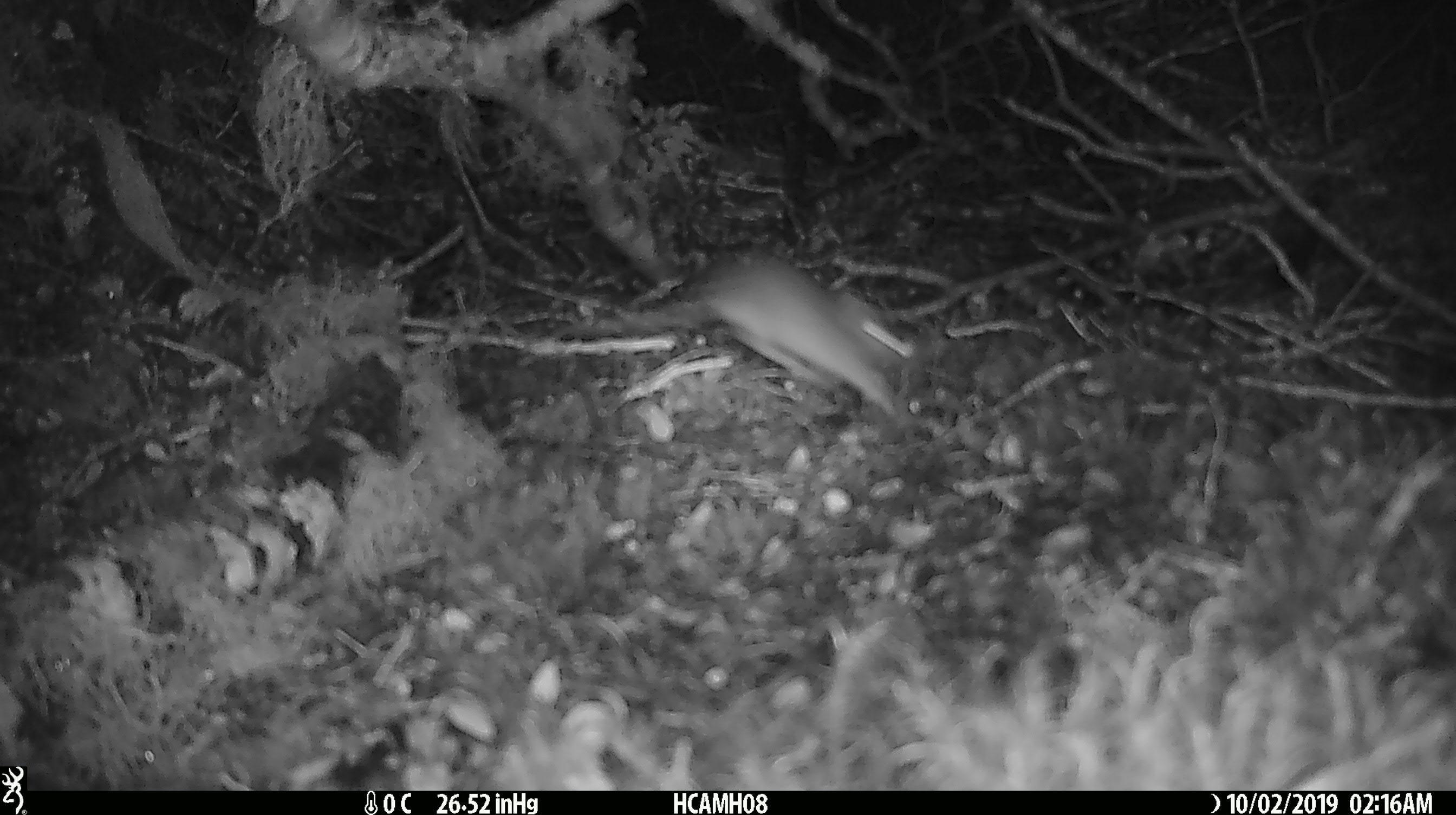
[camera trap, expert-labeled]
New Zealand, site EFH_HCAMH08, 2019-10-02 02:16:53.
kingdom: Animalia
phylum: Chordata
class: Mammalia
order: Rodentia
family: Muridae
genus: Mus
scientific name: Mus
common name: mouse